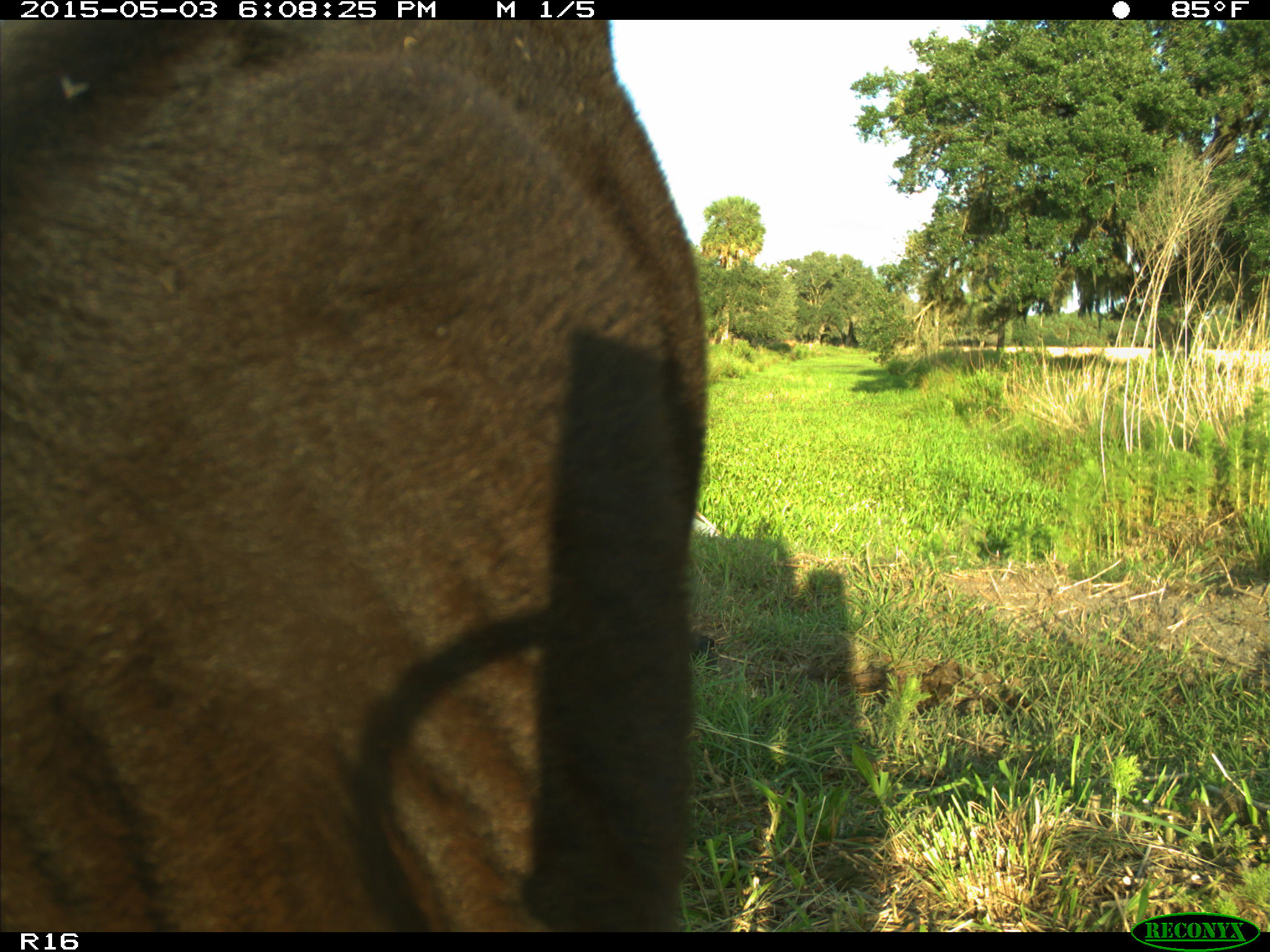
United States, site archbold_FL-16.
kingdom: Animalia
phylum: Chordata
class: Mammalia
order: Artiodactyla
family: Bovidae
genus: Bos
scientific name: Bos taurus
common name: domestic cow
Bos taurus (domestic cow).